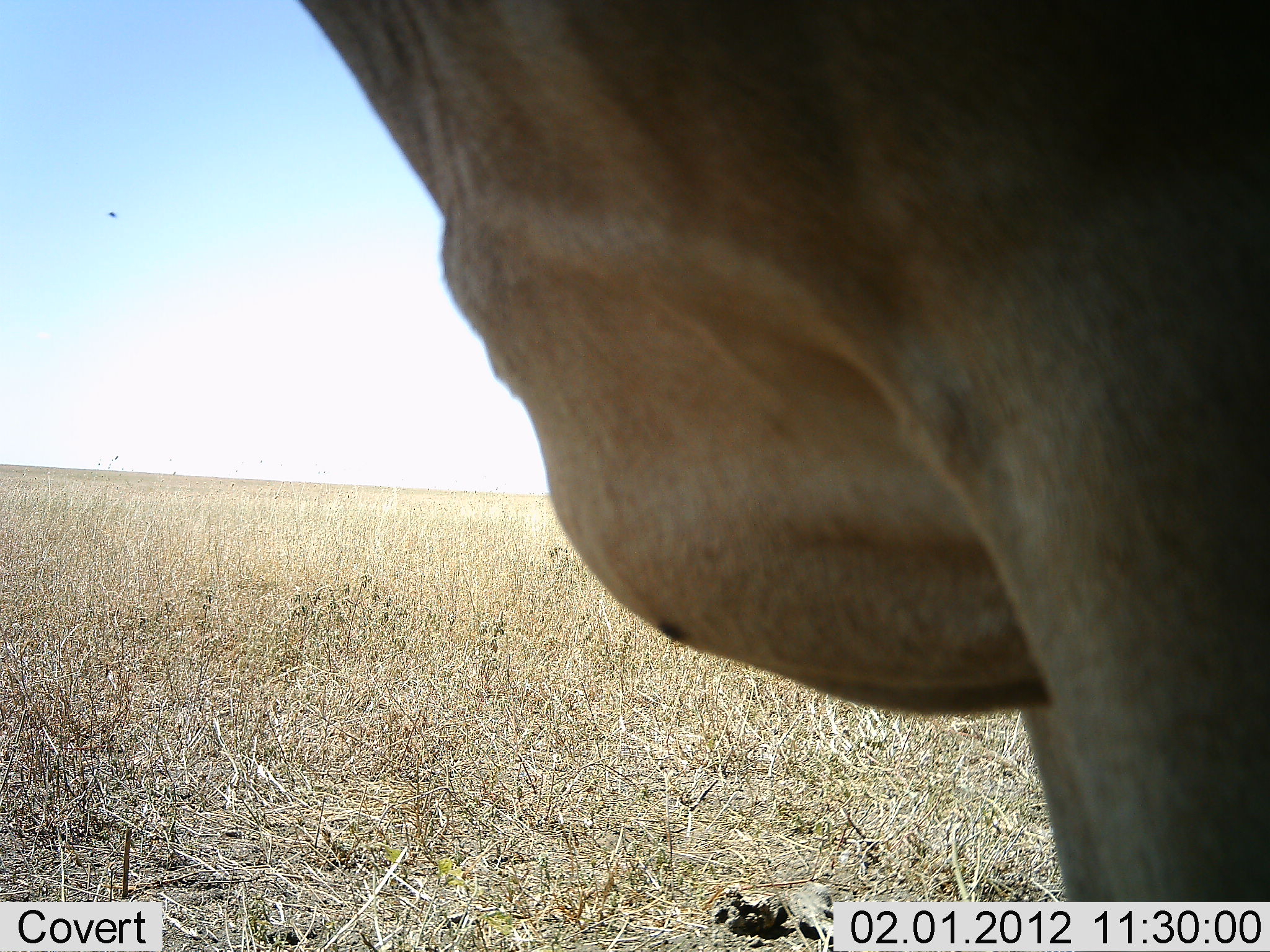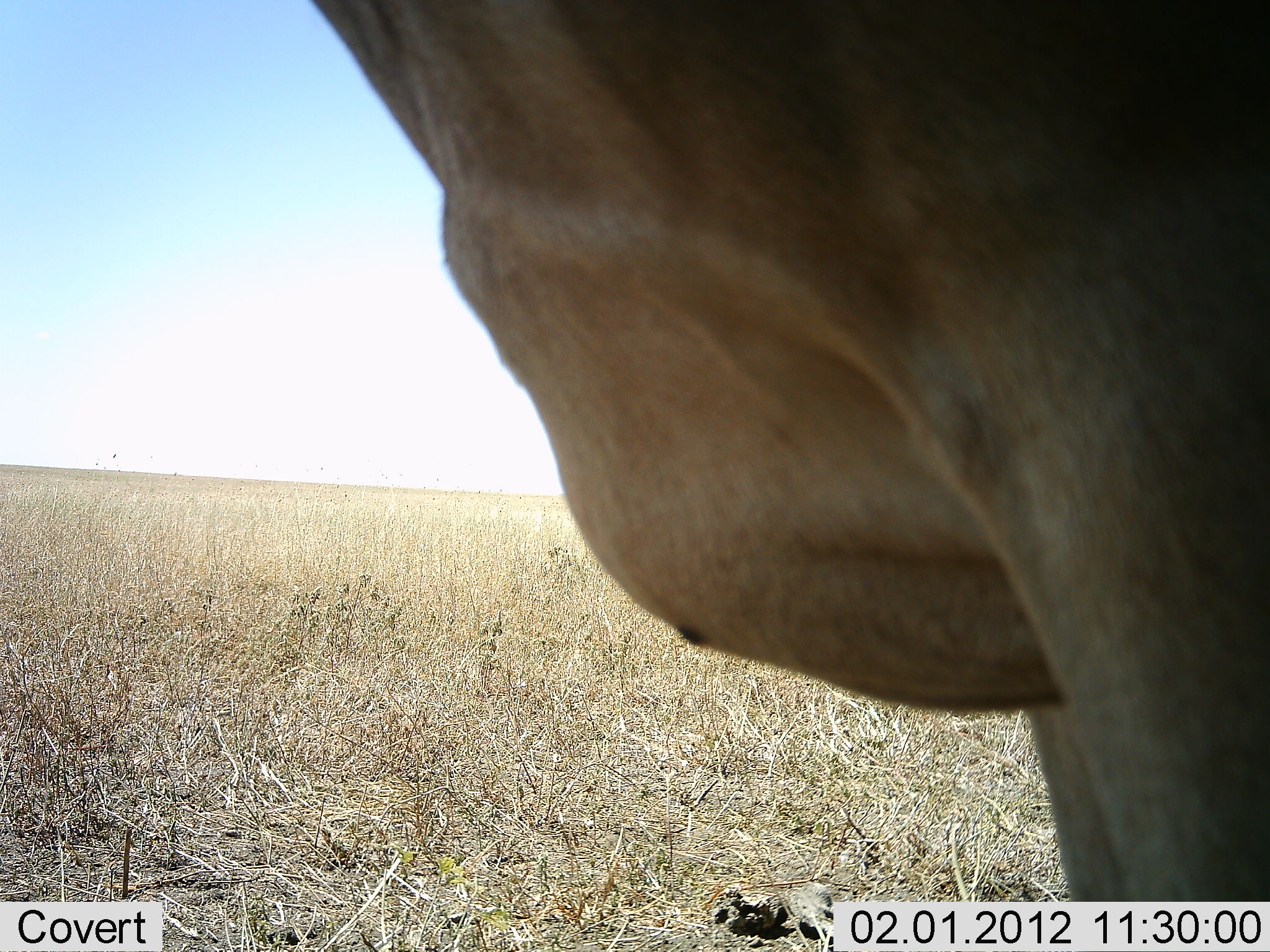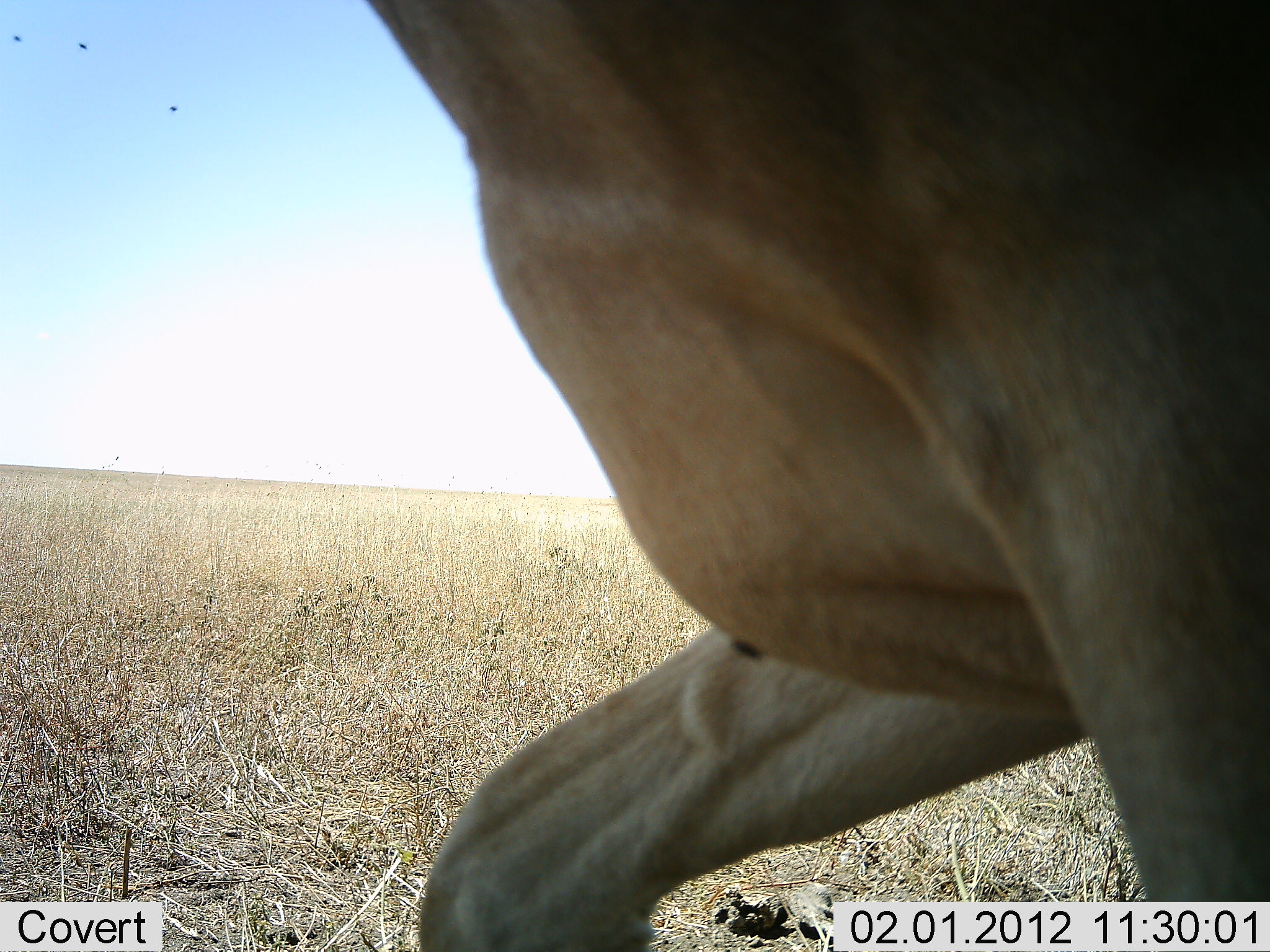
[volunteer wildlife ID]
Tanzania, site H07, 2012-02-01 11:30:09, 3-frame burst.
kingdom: Animalia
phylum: Chordata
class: Mammalia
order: Artiodactyla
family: Bovidae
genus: Alcelaphus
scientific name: Alcelaphus buselaphus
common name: hartebeest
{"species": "hartebeest (Alcelaphus buselaphus)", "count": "1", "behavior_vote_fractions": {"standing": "100%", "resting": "0%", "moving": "0%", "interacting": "0%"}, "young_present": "0%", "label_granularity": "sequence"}